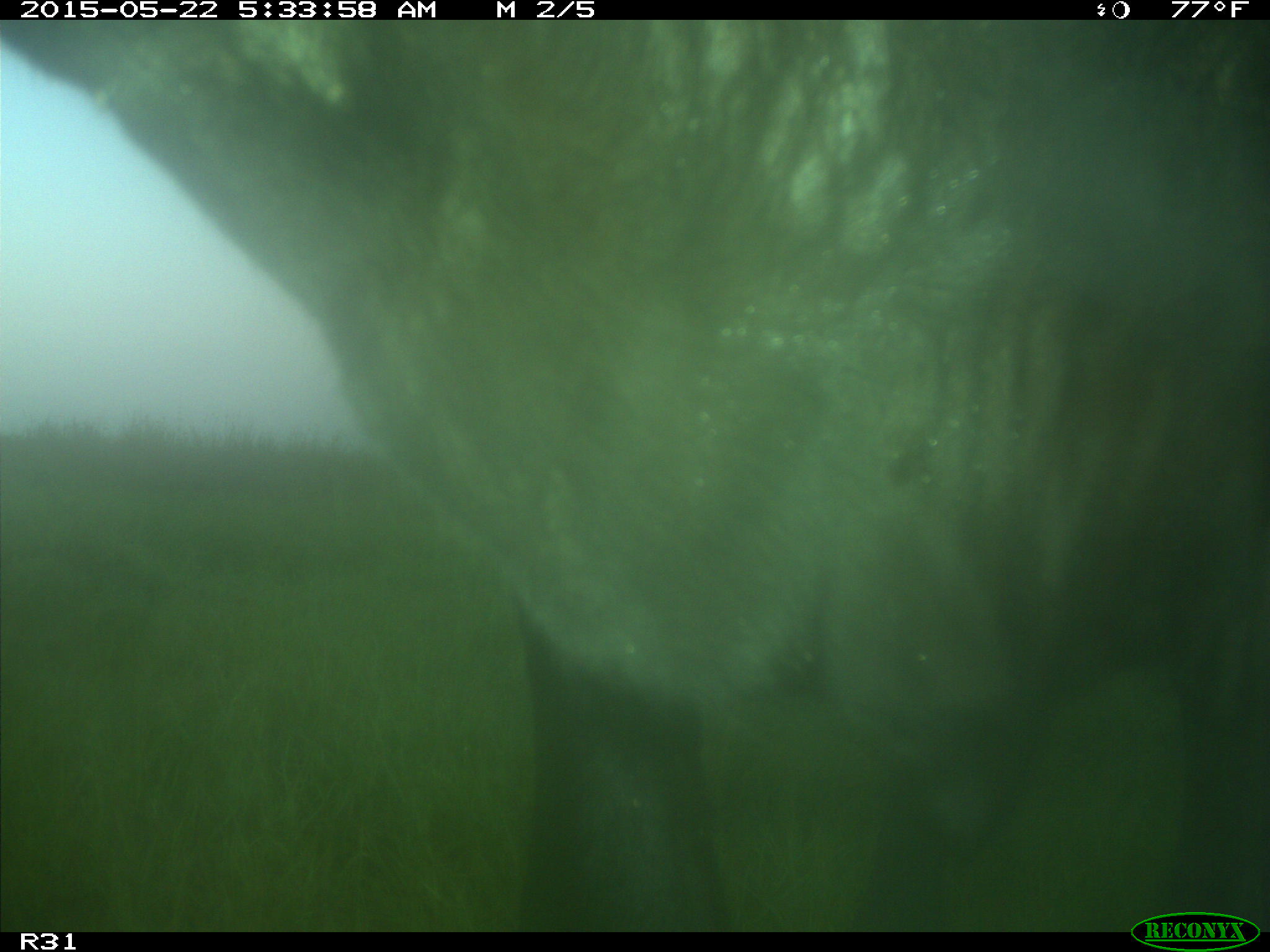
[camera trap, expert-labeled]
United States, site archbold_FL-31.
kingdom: Animalia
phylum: Chordata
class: Mammalia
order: Artiodactyla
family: Bovidae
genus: Bos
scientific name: Bos taurus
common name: domestic cow